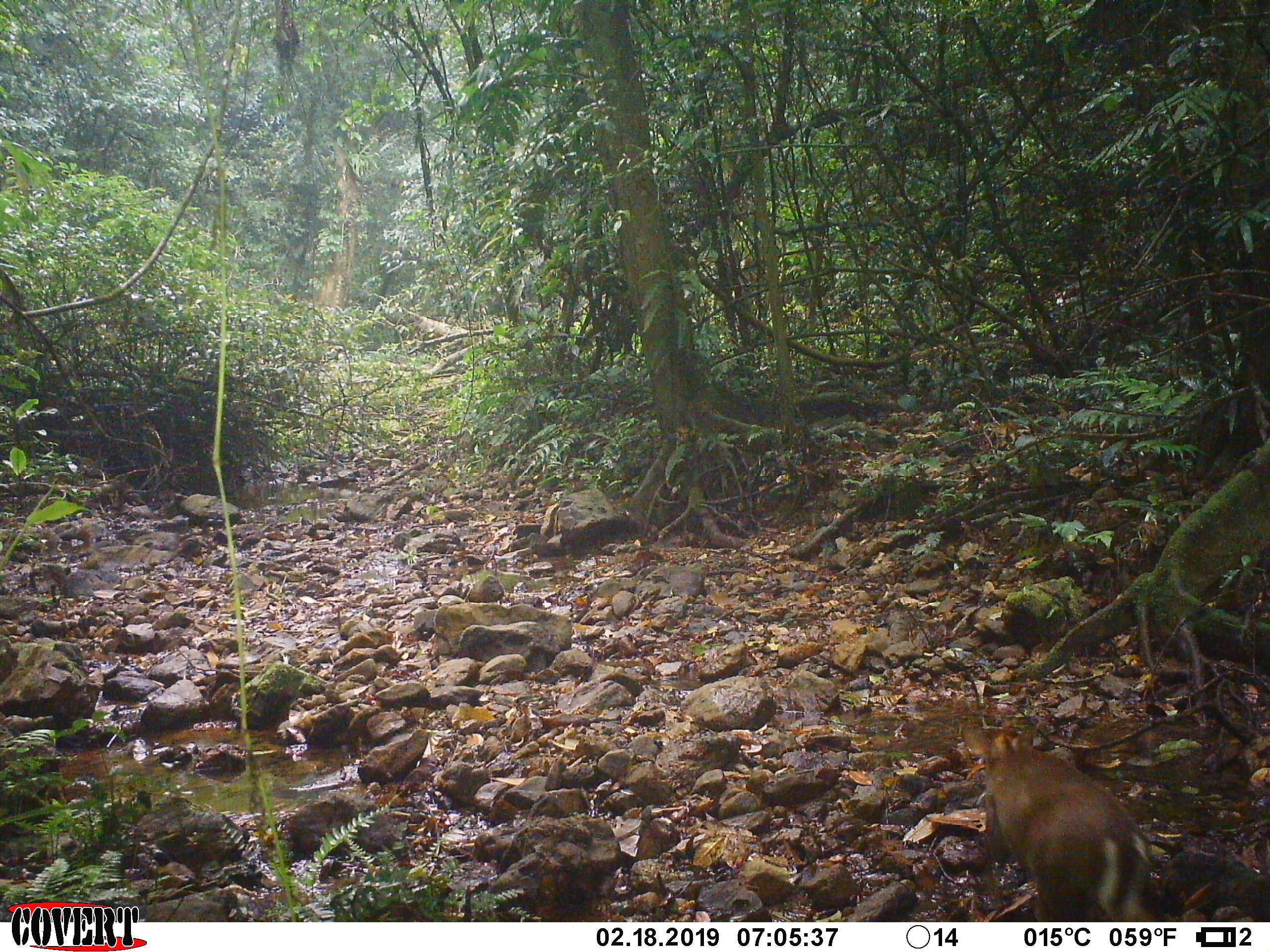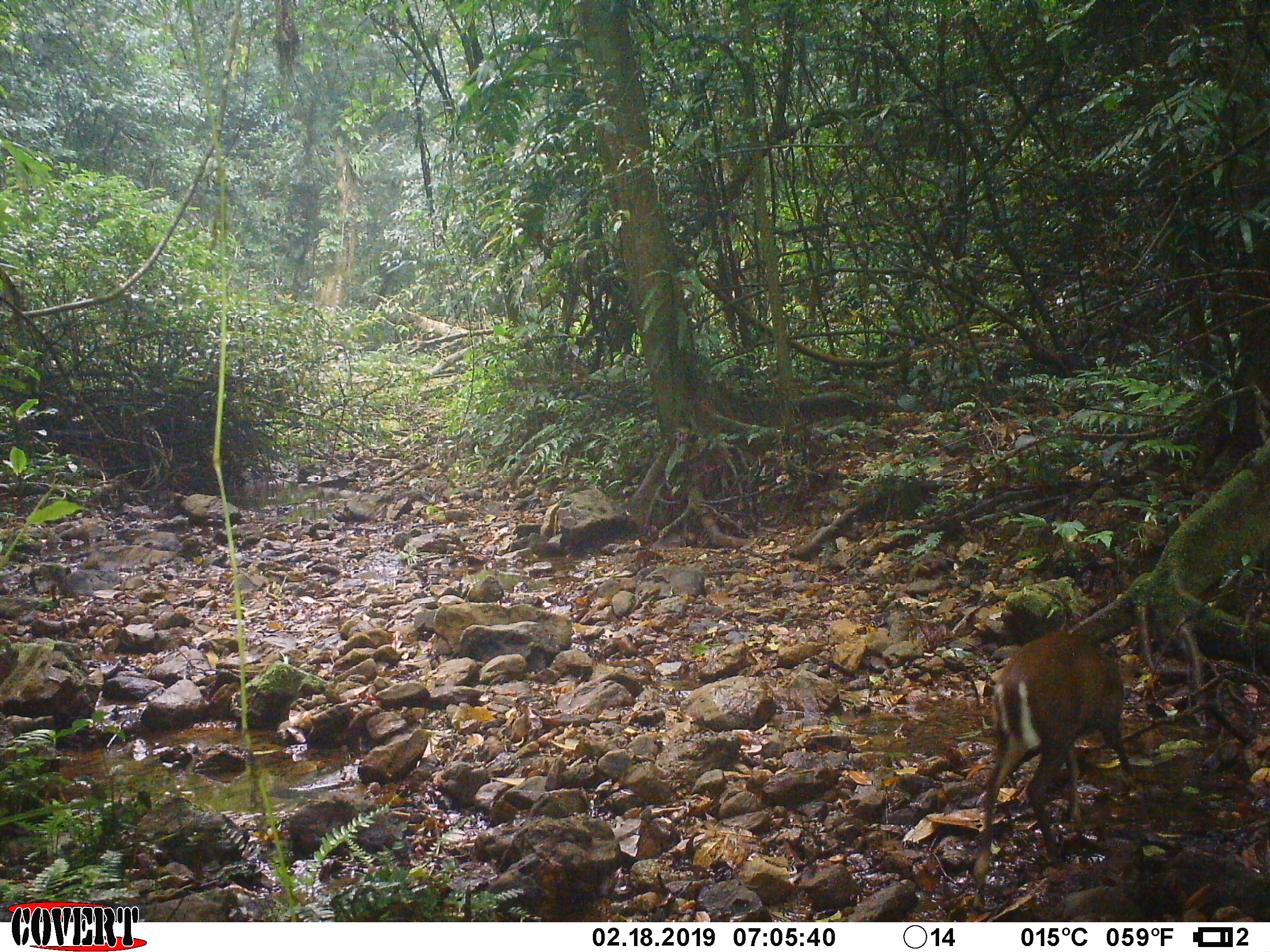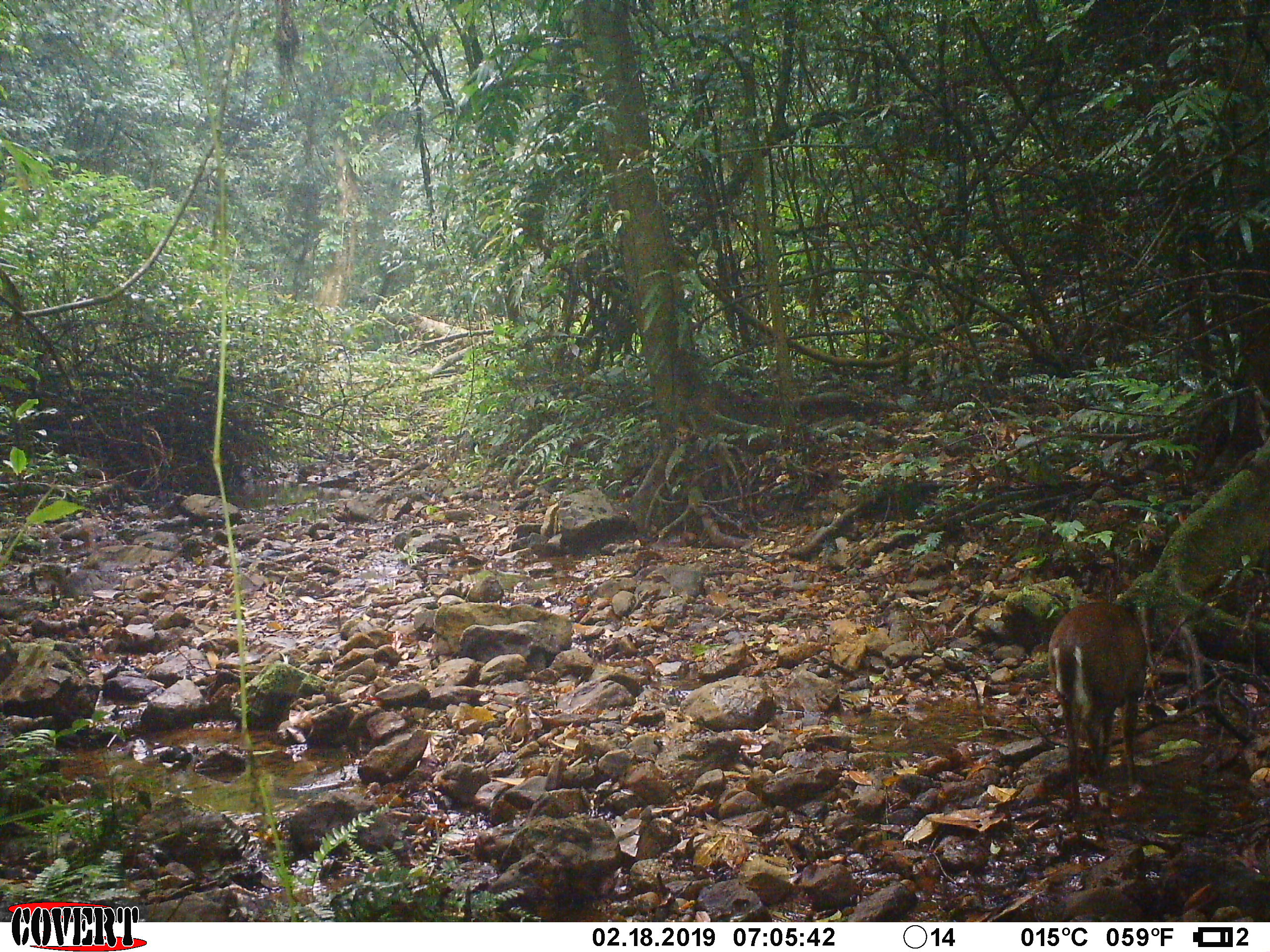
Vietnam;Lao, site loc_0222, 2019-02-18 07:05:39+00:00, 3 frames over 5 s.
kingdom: Animalia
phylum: Chordata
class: Mammalia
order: Artiodactyla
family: Cervidae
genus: Muntiacus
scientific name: Muntiacus rooseveltorum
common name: roosevelt's muntjac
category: roosevelts muntjac group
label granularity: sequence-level